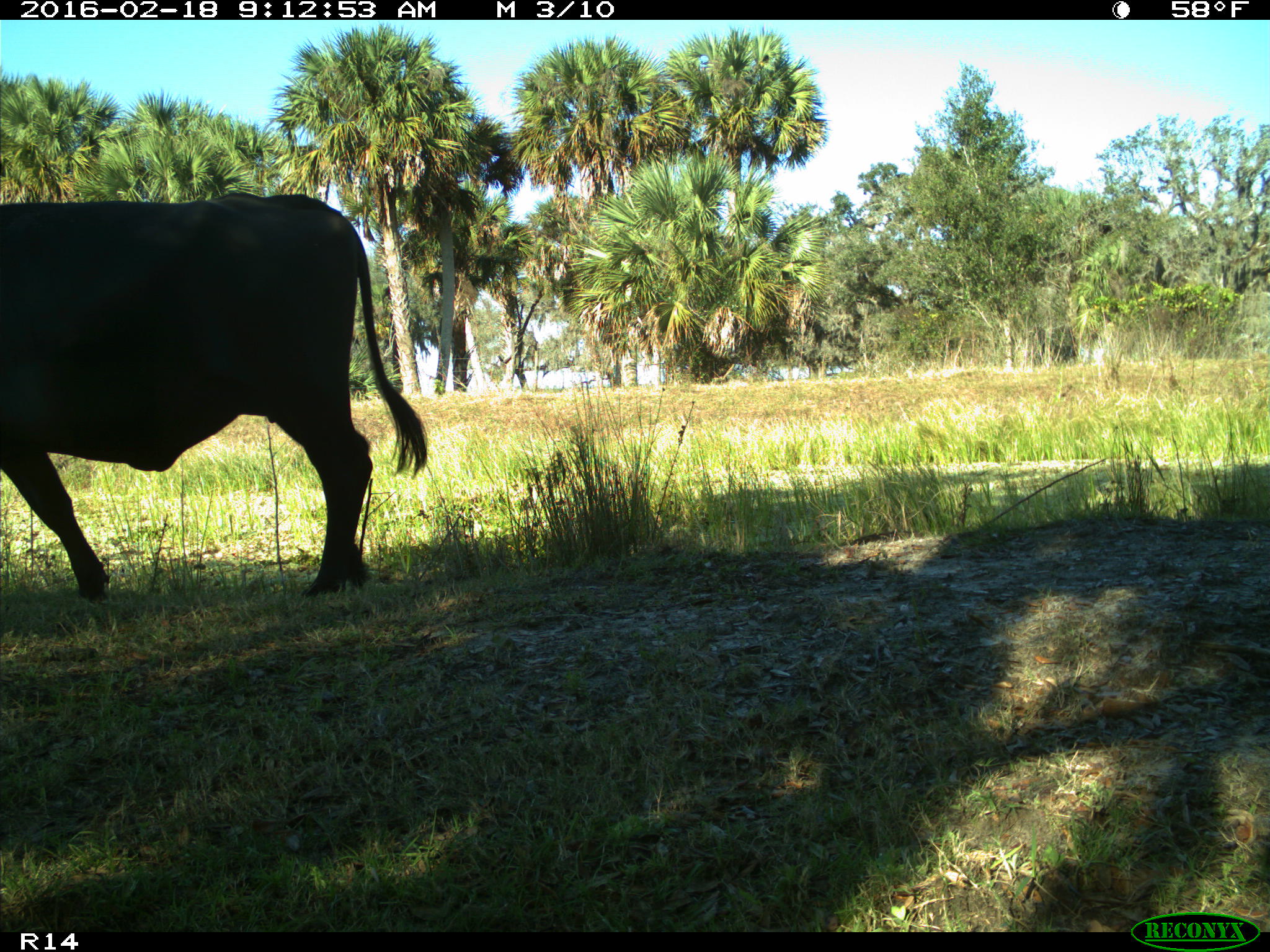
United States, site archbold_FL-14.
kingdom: Animalia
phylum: Chordata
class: Mammalia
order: Artiodactyla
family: Bovidae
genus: Bos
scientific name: Bos taurus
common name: domestic cow